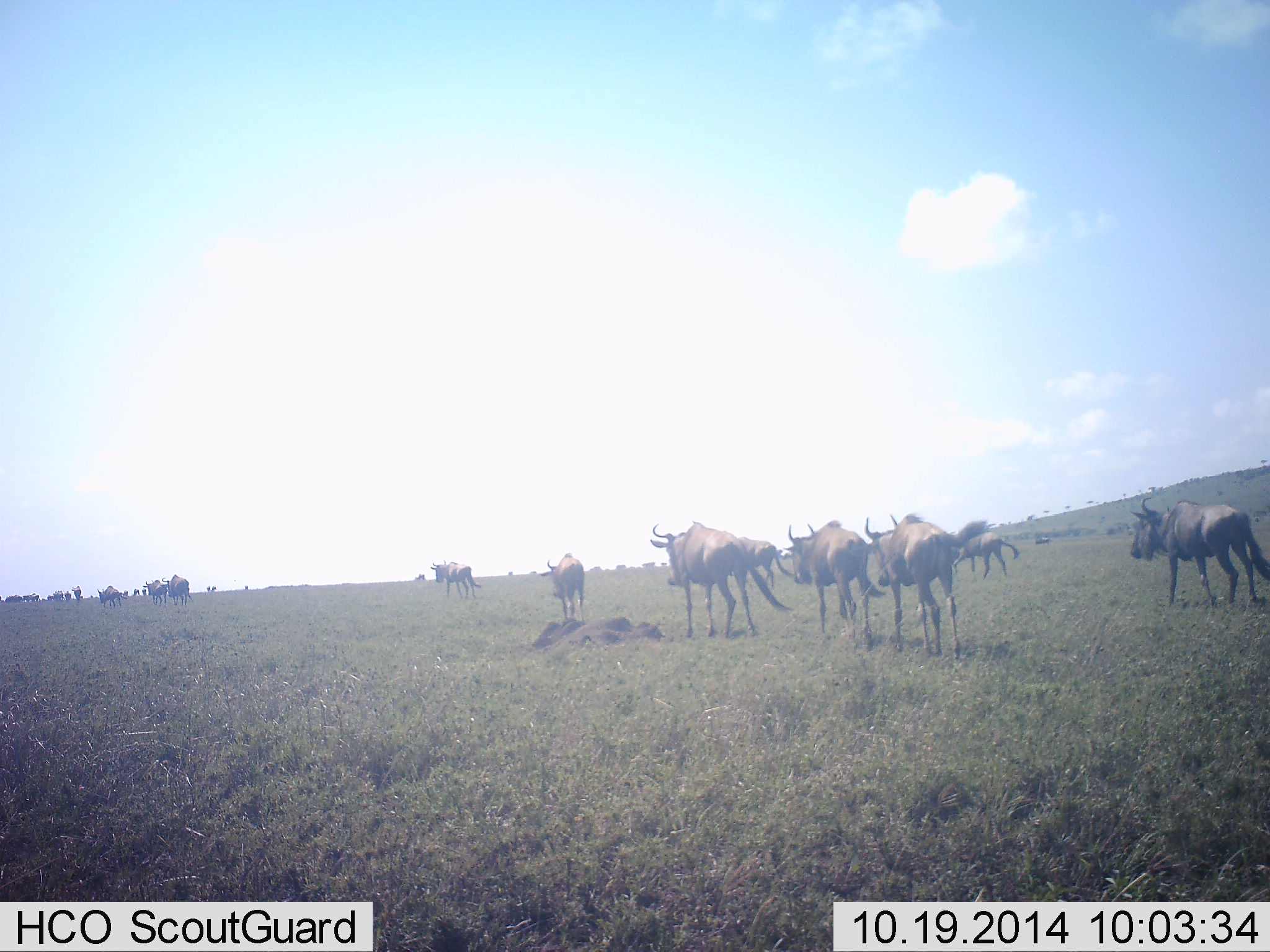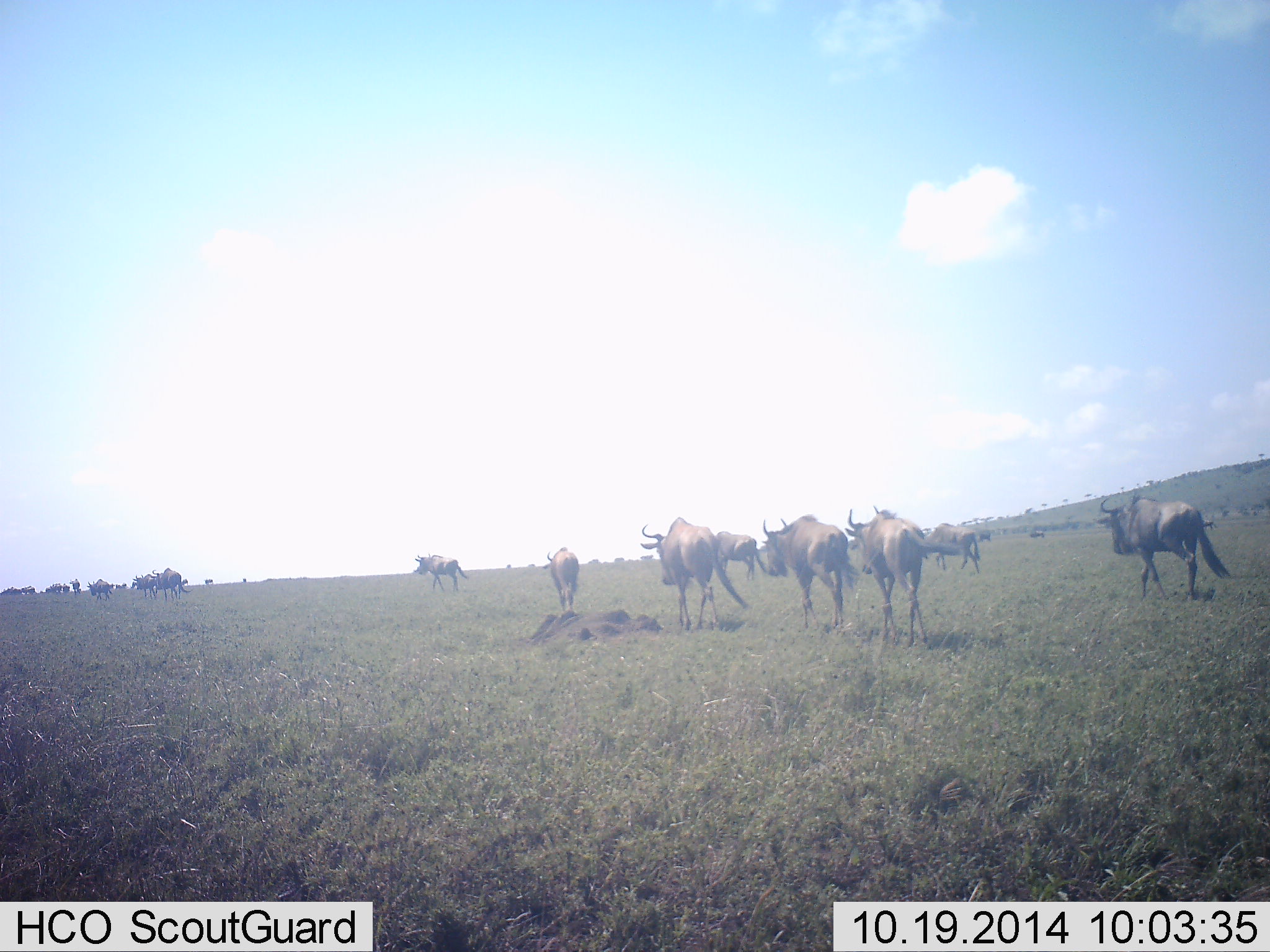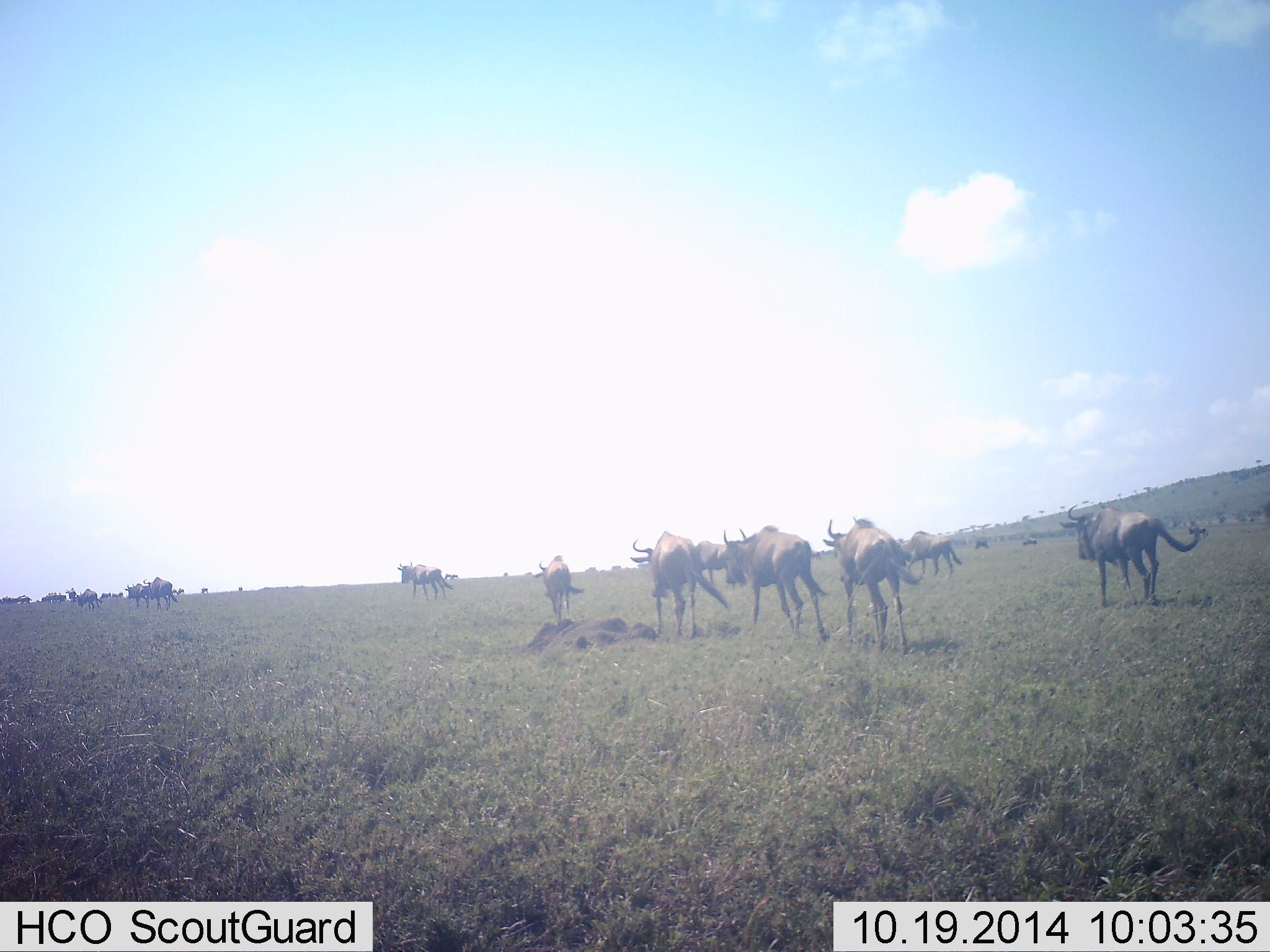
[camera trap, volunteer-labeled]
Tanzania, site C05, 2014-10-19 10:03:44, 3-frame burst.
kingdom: Animalia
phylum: Chordata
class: Mammalia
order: Artiodactyla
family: Bovidae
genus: Connochaetes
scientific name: Connochaetes taurinus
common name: blue wildebeest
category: wildebeest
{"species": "wildebeest (blue wildebeest) (Connochaetes taurinus)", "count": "11-50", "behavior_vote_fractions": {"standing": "0%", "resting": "0%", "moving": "100%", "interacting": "0%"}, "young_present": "0%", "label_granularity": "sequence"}